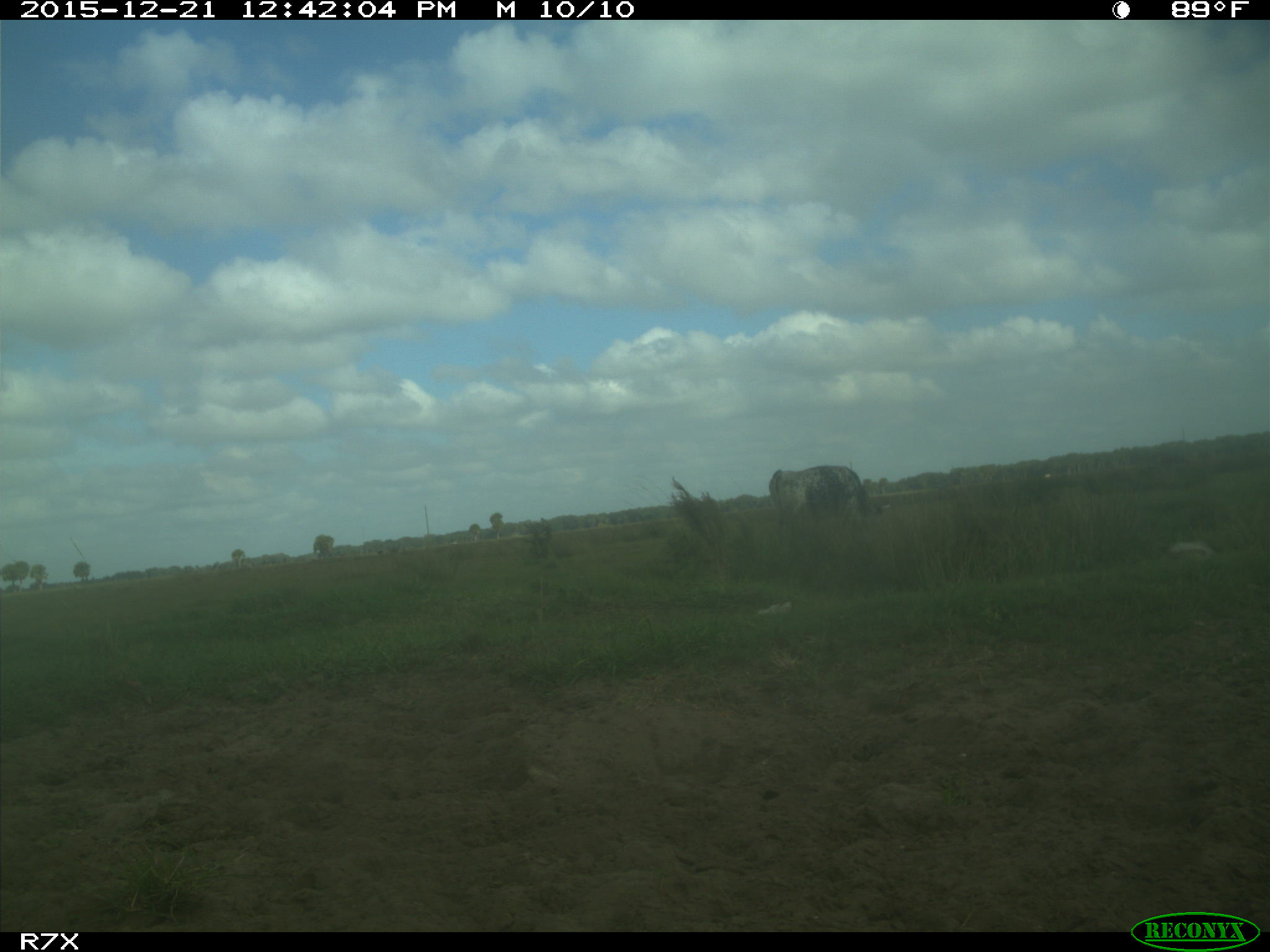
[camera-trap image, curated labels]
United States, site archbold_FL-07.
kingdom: Animalia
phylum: Chordata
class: Mammalia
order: Artiodactyla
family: Bovidae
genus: Bos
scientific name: Bos taurus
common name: domestic cow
Bos taurus (domestic cow).